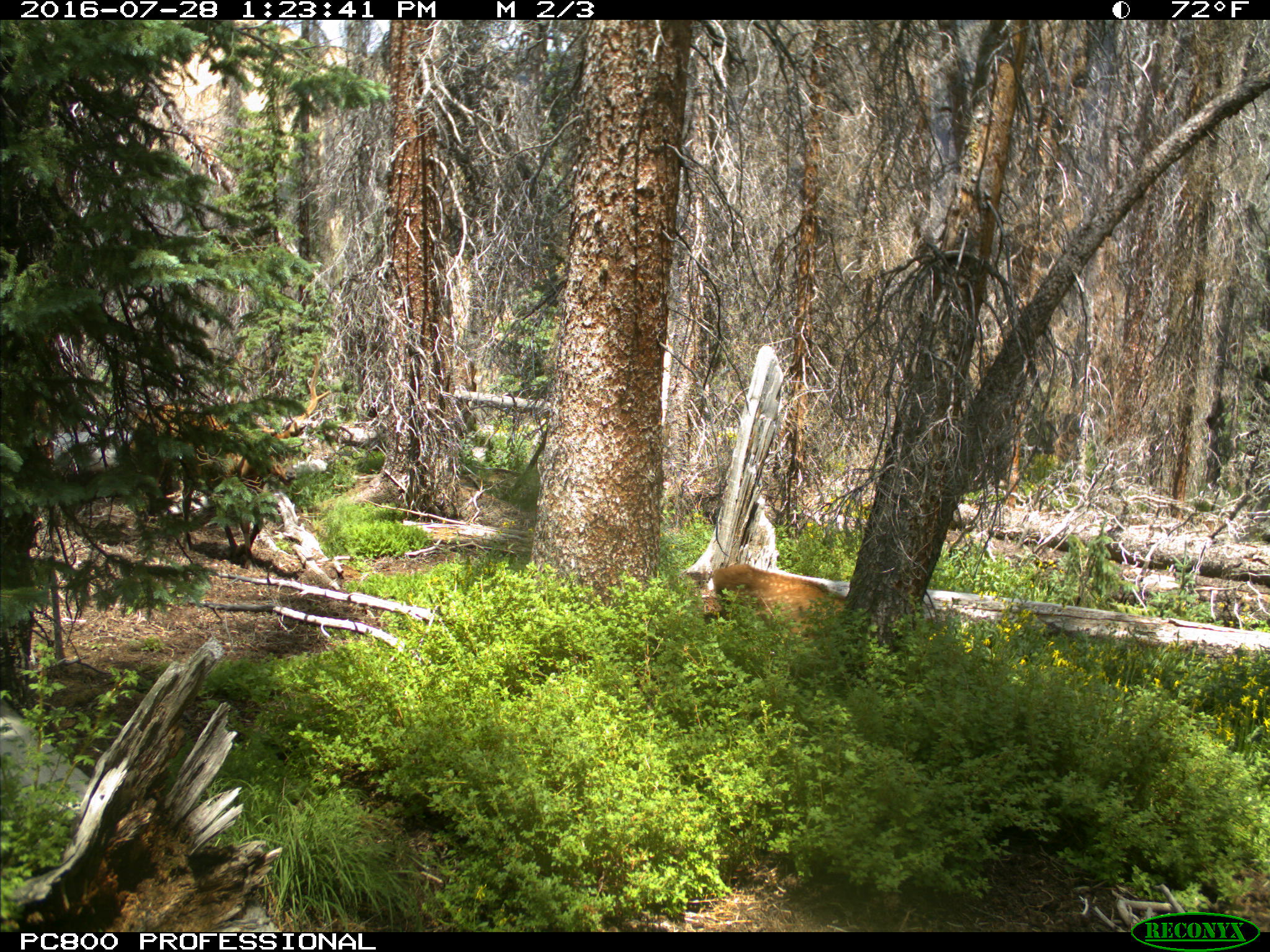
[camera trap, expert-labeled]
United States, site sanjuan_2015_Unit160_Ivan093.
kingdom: Animalia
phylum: Chordata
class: Mammalia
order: Artiodactyla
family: Cervidae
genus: Cervus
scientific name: Cervus elaphus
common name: red deer